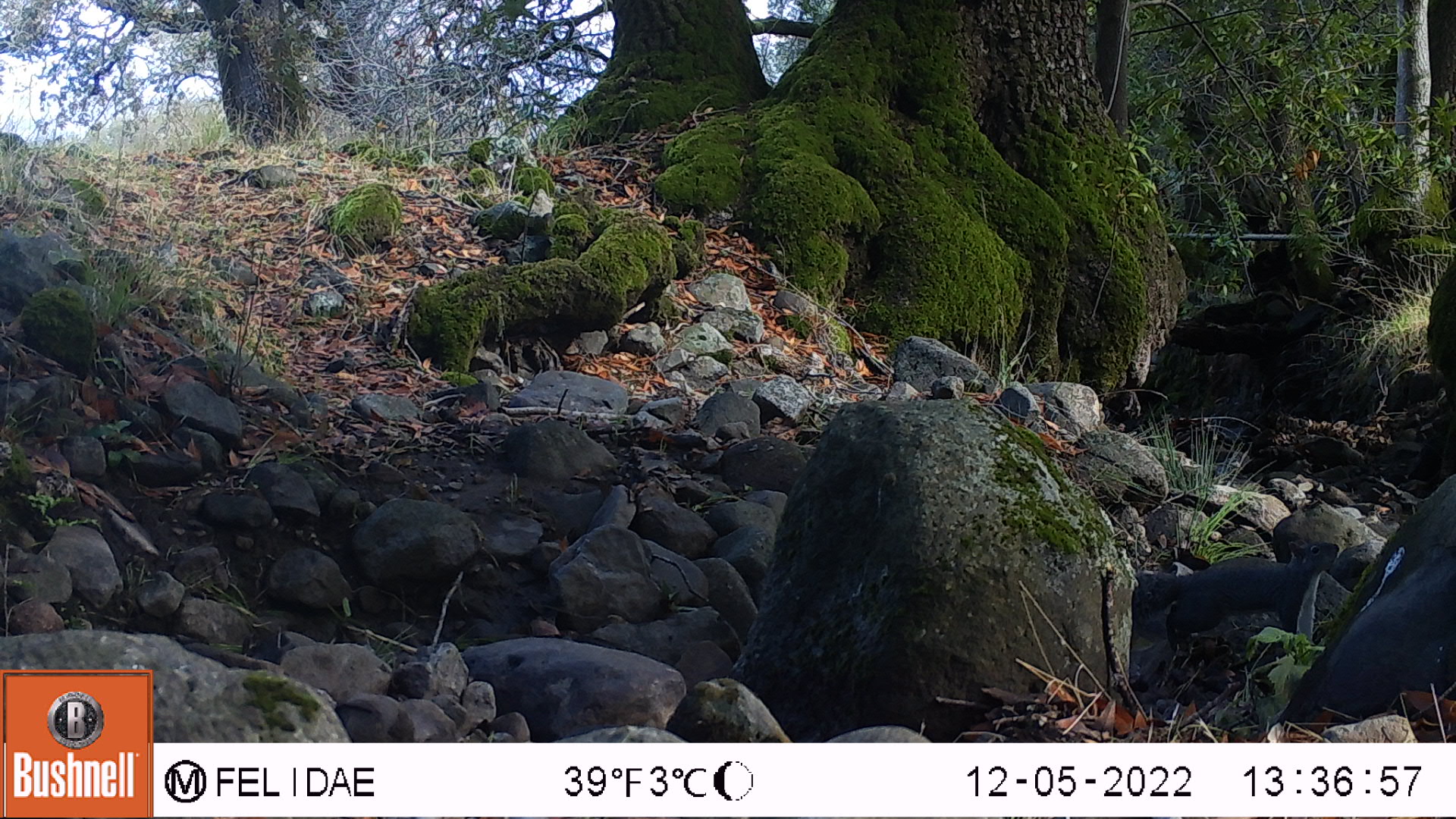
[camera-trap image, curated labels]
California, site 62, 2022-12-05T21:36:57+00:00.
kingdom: Animalia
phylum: Chordata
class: Mammalia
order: Rodentia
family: Sciuridae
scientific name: Sciuridae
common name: squirrel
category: unknown squirrel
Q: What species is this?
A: Unknown squirrel (squirrel) (Sciuridae).